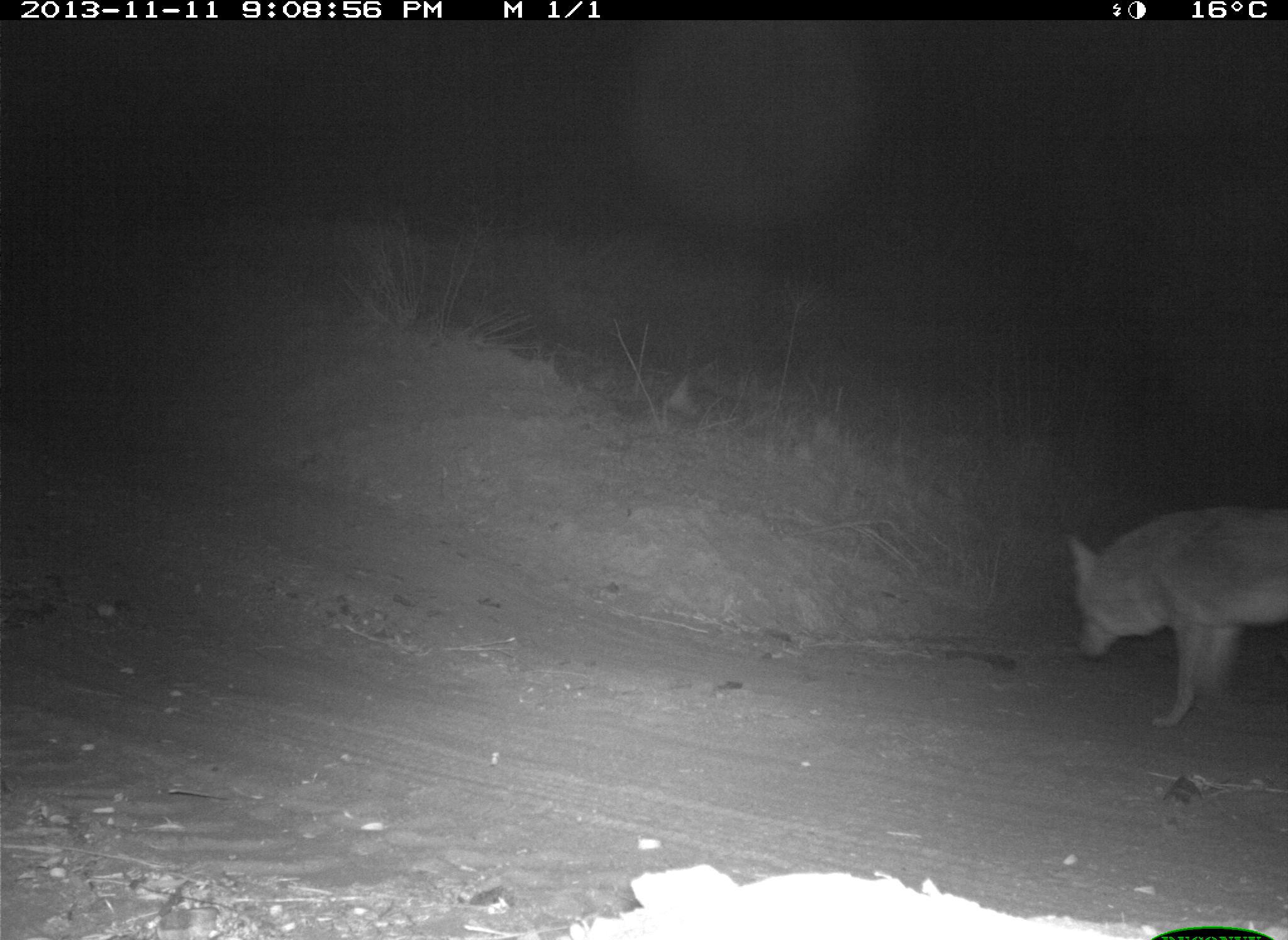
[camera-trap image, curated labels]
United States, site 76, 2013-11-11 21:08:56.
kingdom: Animalia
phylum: Chordata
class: Mammalia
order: Carnivora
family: Canidae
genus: Canis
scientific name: Canis latrans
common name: coyote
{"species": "coyote (Canis latrans)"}